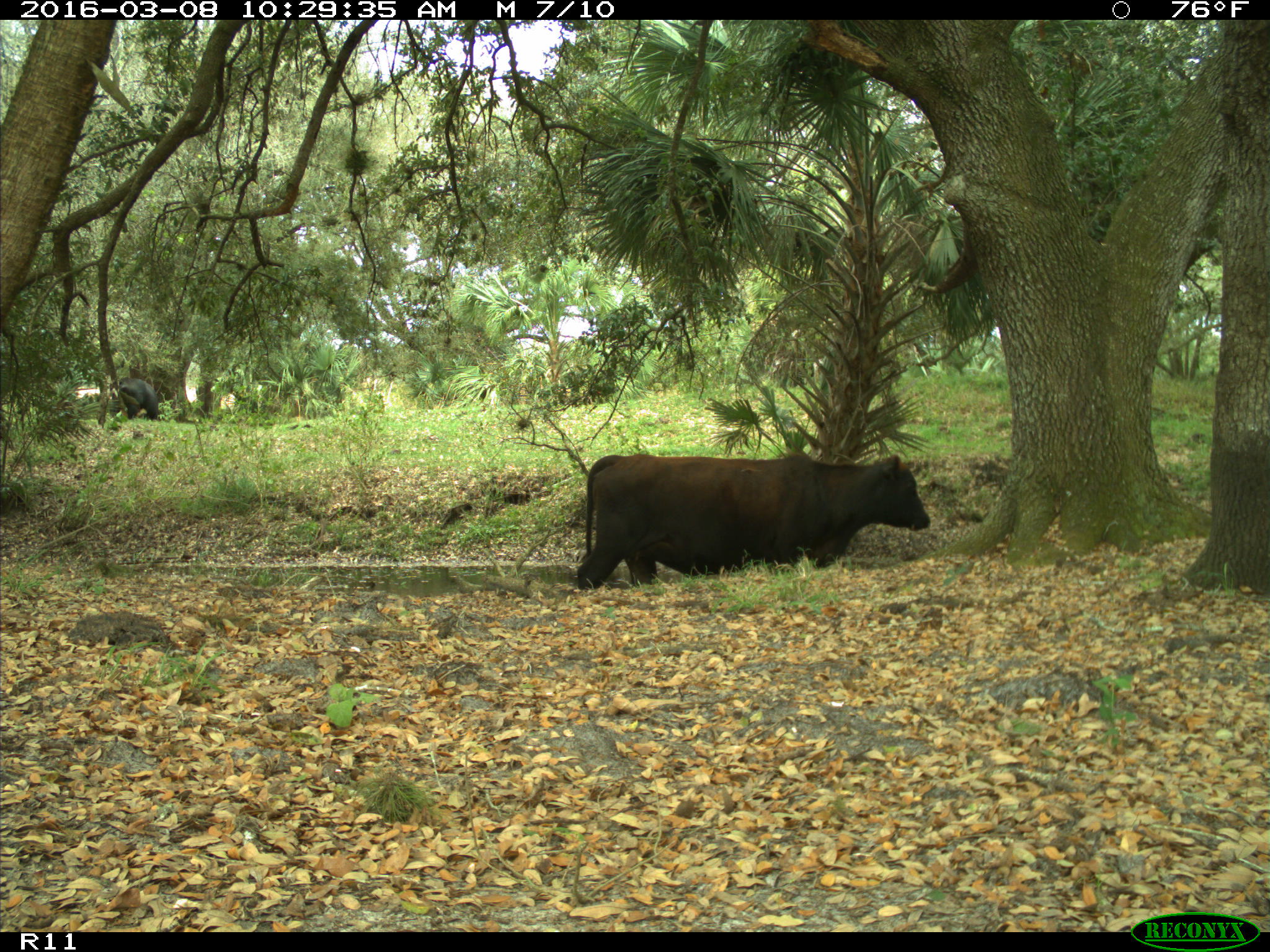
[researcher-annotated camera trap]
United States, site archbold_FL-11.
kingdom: Animalia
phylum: Chordata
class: Mammalia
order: Artiodactyla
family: Bovidae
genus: Bos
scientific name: Bos taurus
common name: domestic cow